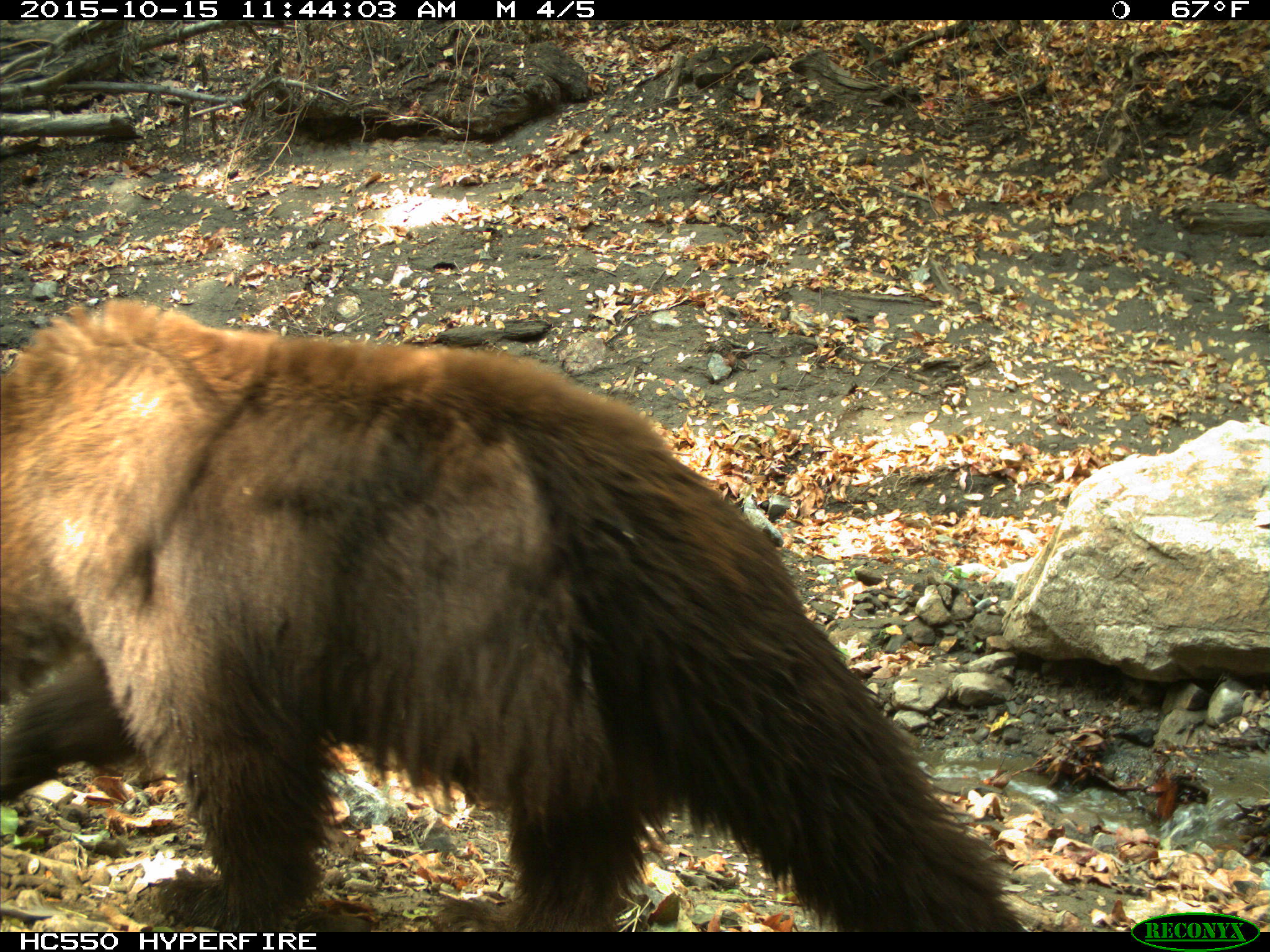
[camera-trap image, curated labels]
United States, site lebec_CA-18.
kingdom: Animalia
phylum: Chordata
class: Mammalia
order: Carnivora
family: Ursidae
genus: Ursus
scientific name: Ursus americanus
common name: american black bear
Ursus americanus (american black bear).